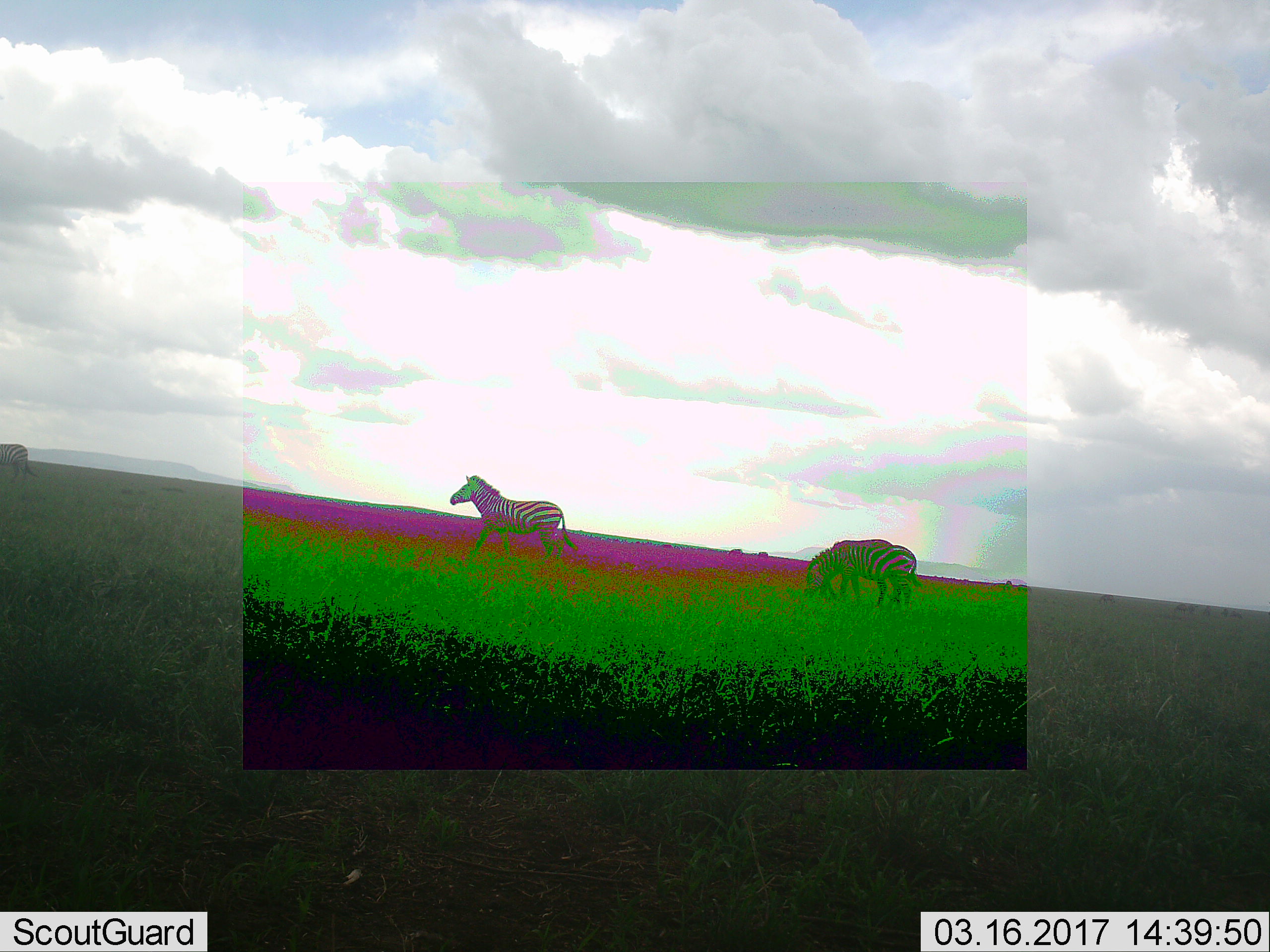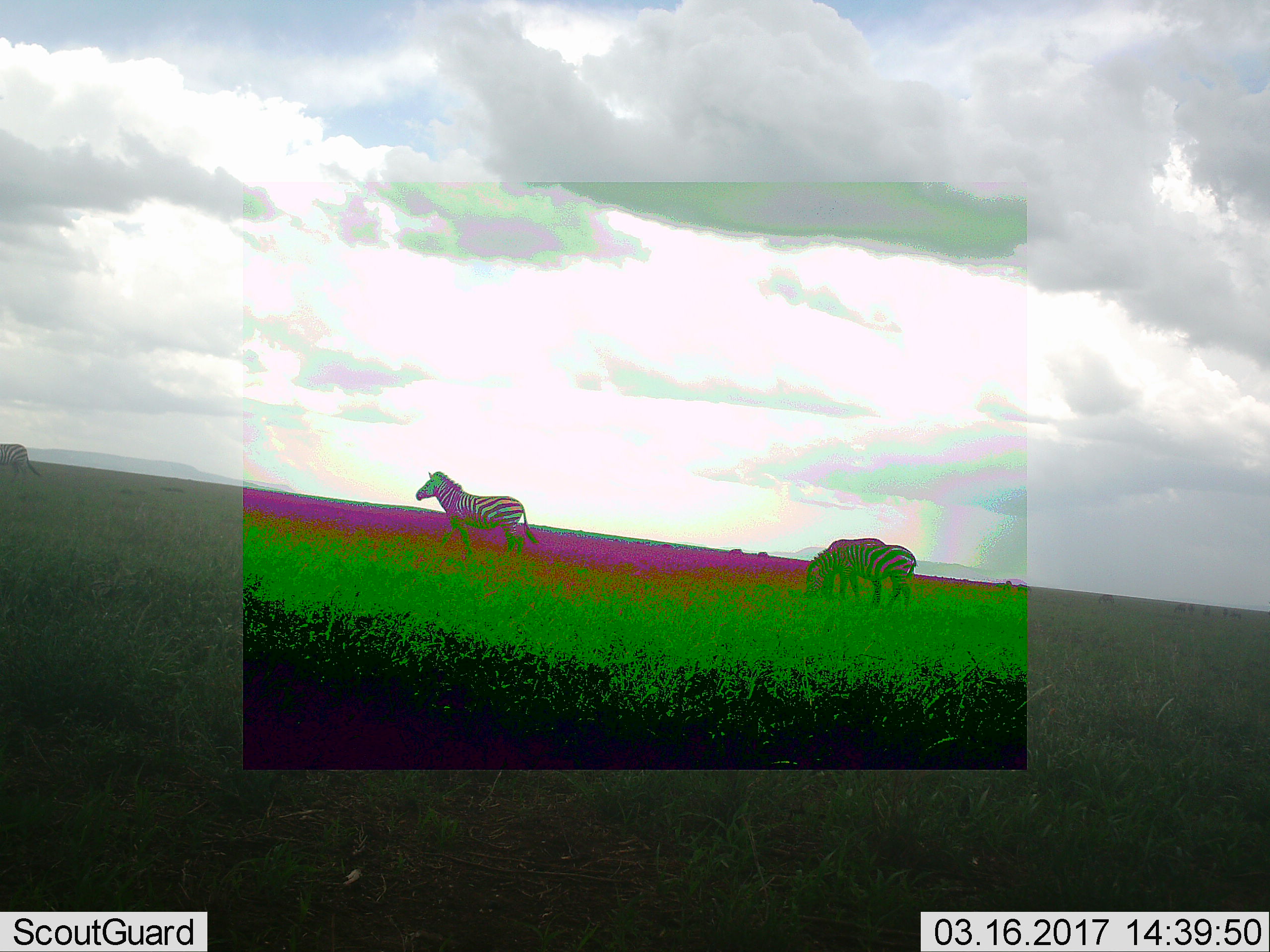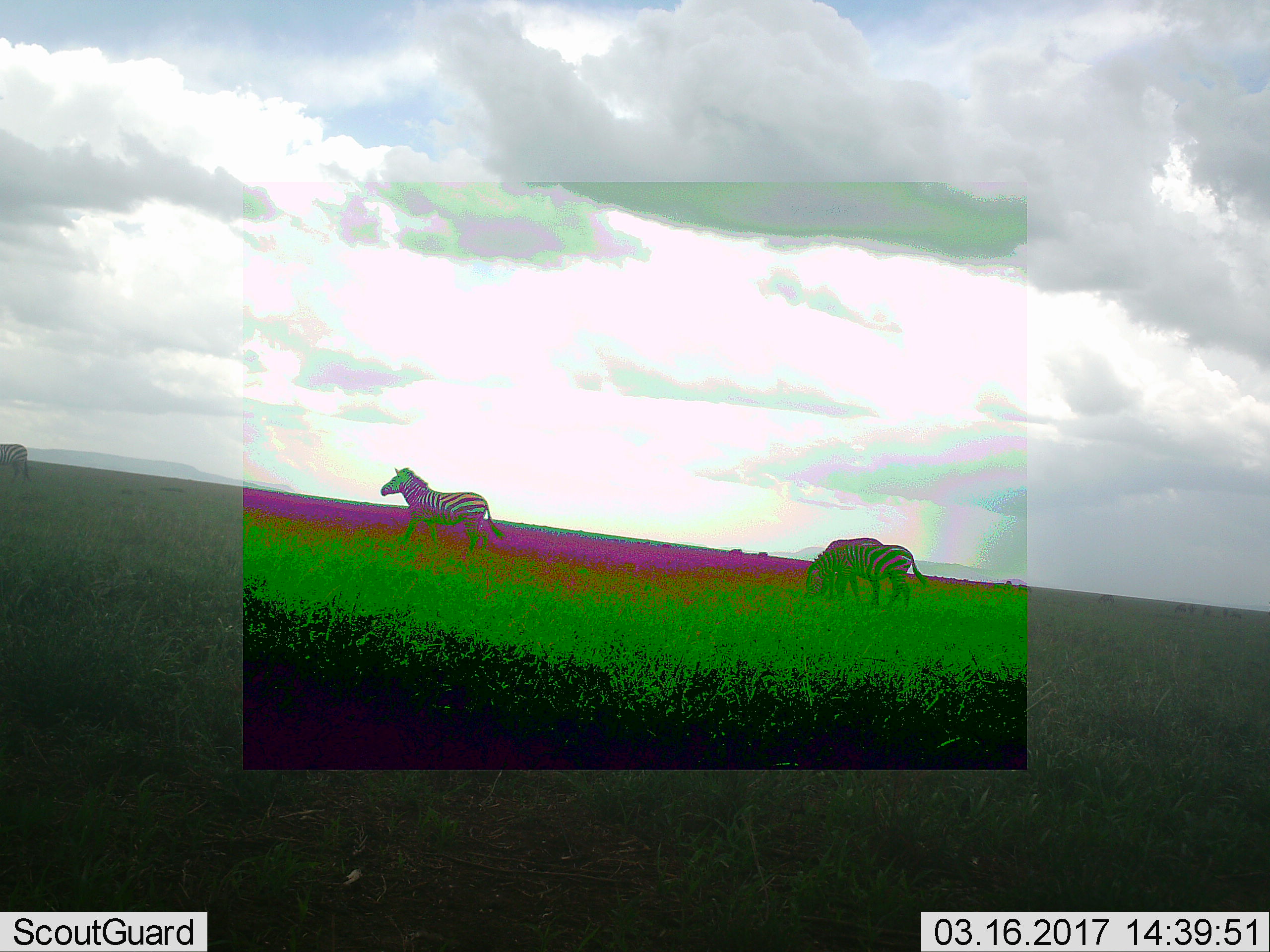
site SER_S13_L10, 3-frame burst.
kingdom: Animalia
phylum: Chordata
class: Mammalia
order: Perissodactyla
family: Equidae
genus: Equus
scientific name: Equus quagga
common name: plains zebra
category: zebraplains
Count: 4.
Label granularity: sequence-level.